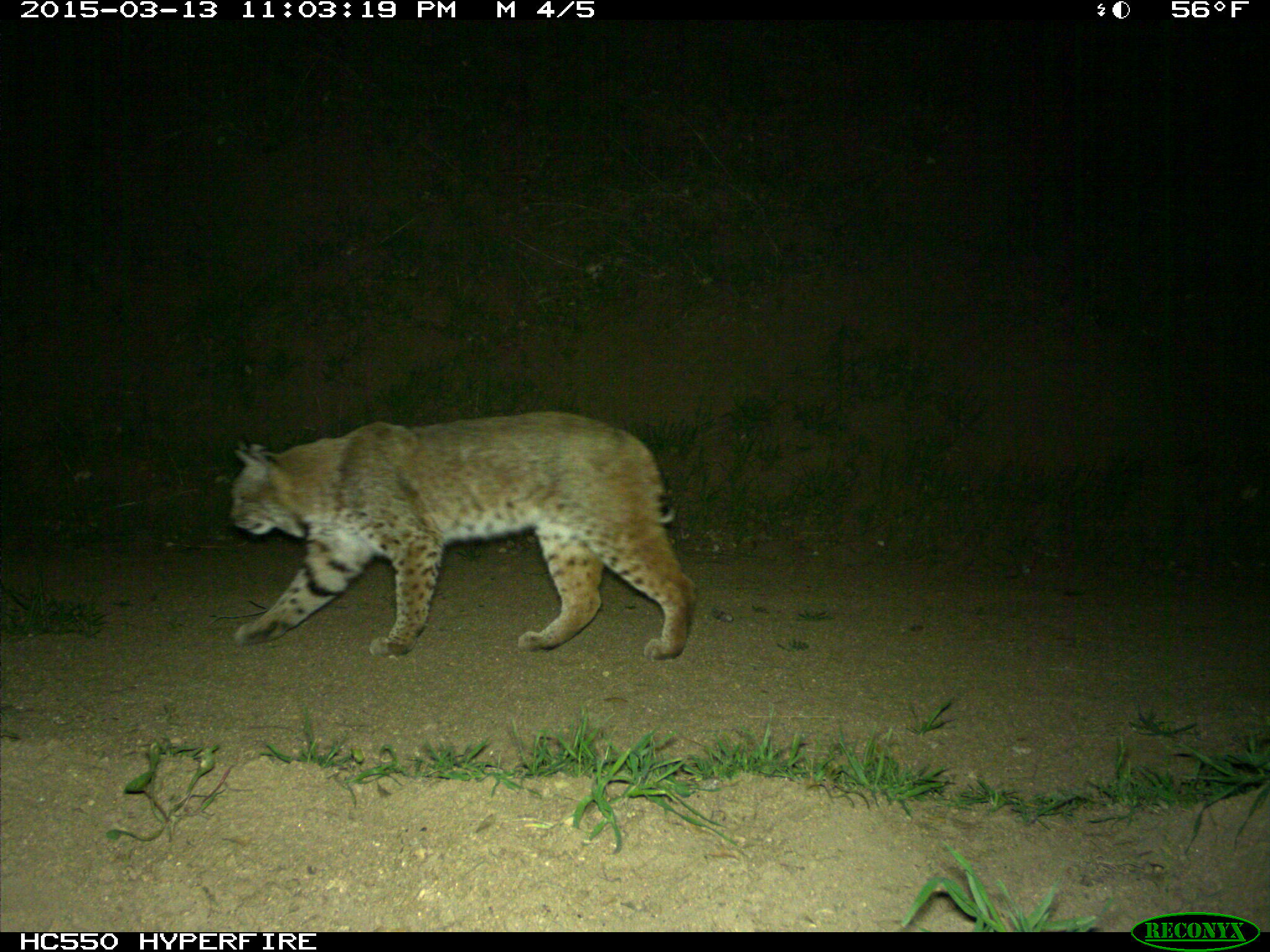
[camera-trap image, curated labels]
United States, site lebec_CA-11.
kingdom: Animalia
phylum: Chordata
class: Mammalia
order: Carnivora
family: Felidae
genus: Lynx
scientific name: Lynx rufus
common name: bobcat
Lynx rufus (bobcat).